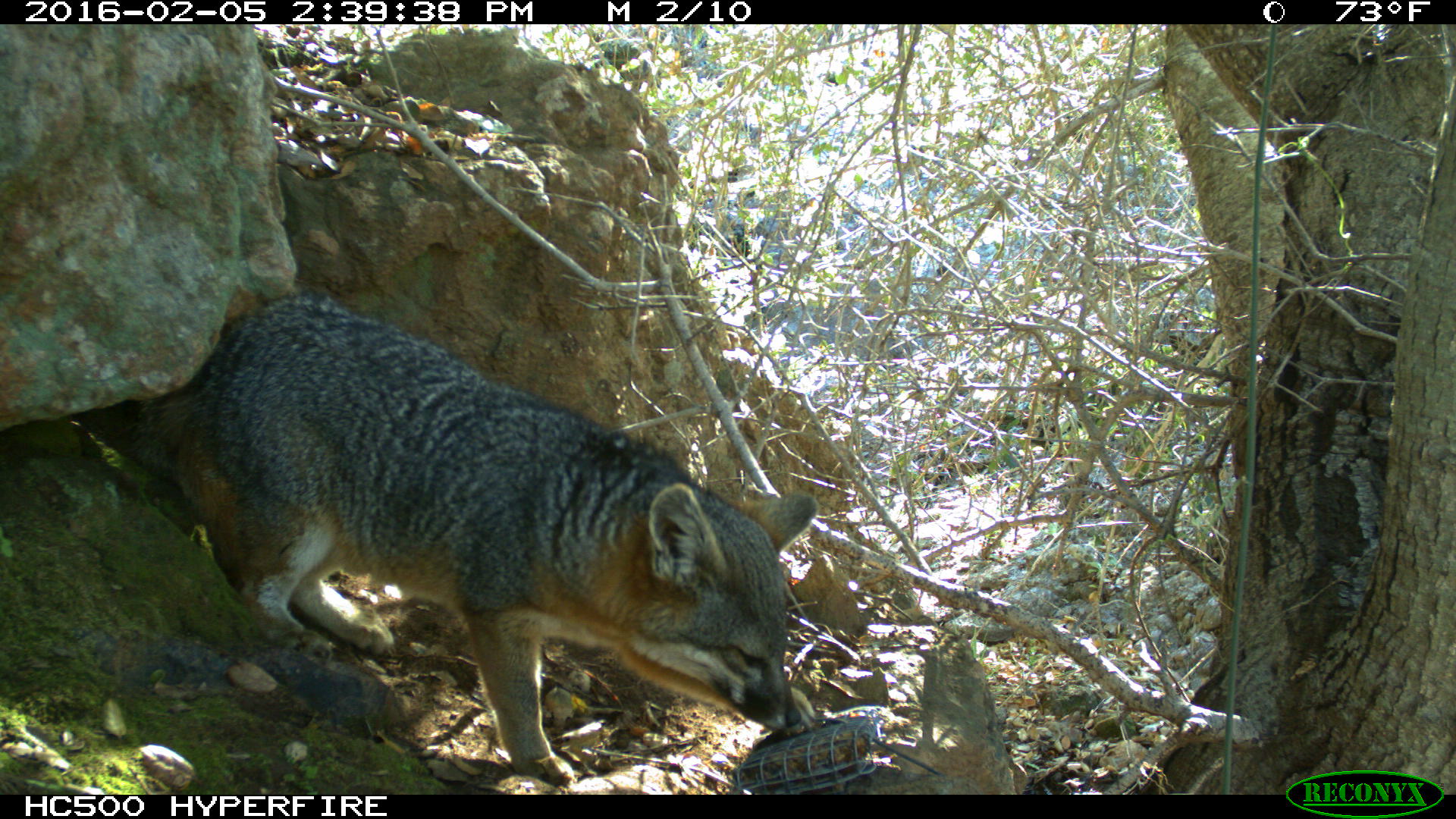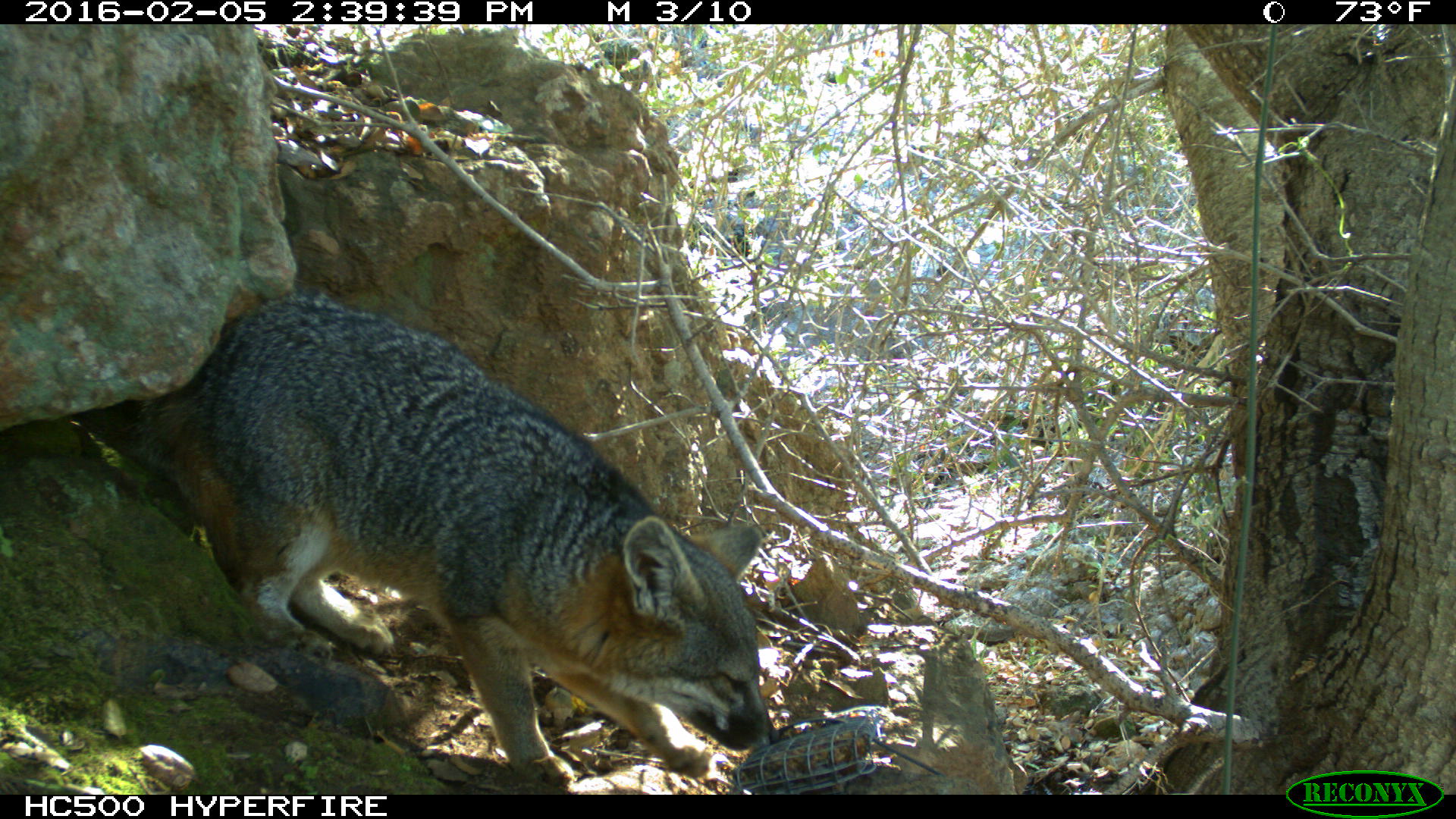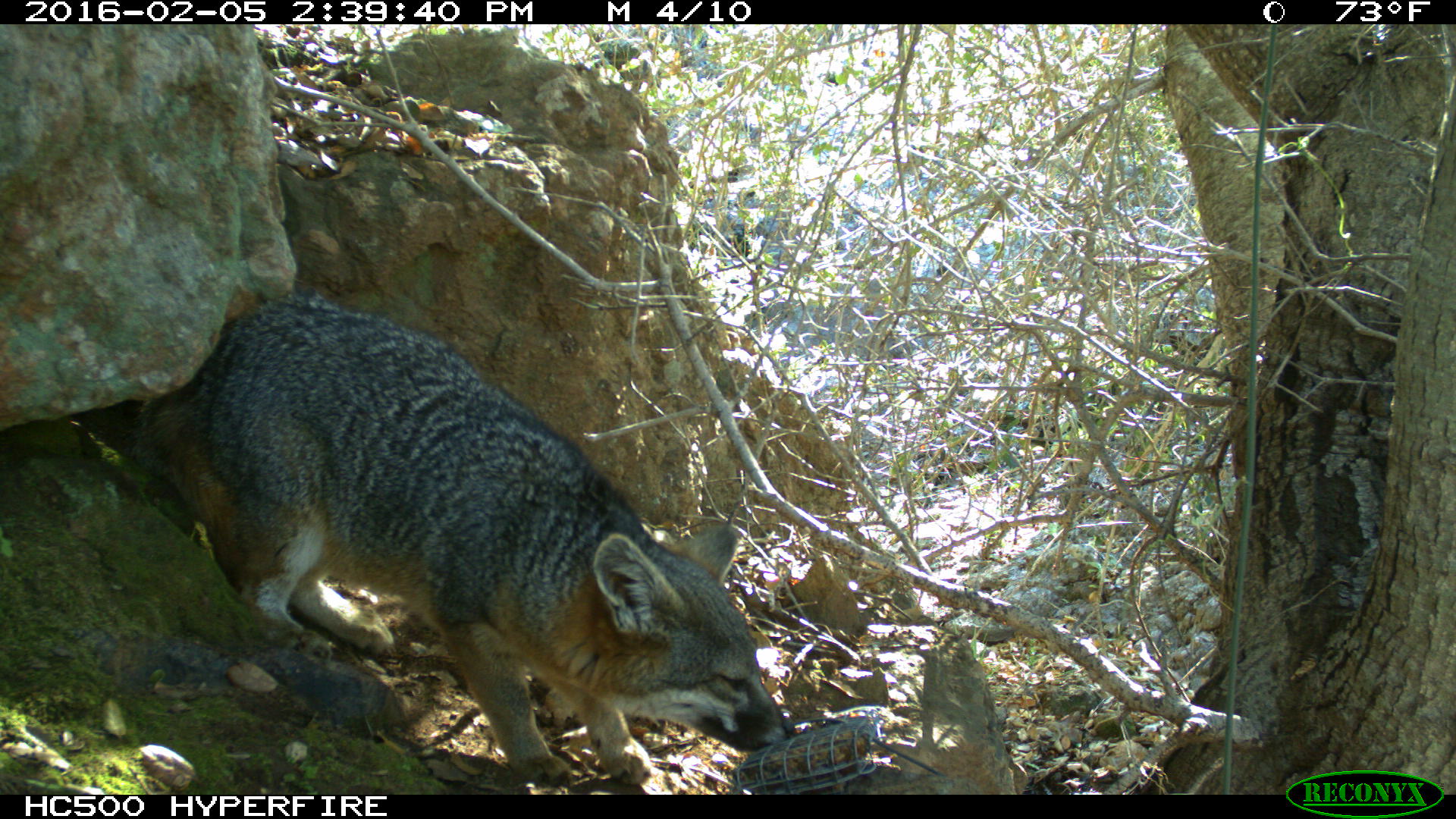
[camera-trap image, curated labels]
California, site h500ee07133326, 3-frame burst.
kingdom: Animalia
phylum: Chordata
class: Mammalia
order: Carnivora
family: Canidae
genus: Urocyon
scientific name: Urocyon littoralis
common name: island fox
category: fox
Fox (island fox) (Urocyon littoralis).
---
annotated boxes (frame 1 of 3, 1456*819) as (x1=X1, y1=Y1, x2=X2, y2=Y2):
fox: (x1=135, y1=290, x2=820, y2=784)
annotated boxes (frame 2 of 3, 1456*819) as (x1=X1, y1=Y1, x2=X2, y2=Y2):
fox: (x1=137, y1=292, x2=781, y2=785)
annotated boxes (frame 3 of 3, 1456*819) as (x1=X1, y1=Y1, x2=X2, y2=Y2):
fox: (x1=130, y1=287, x2=795, y2=787)